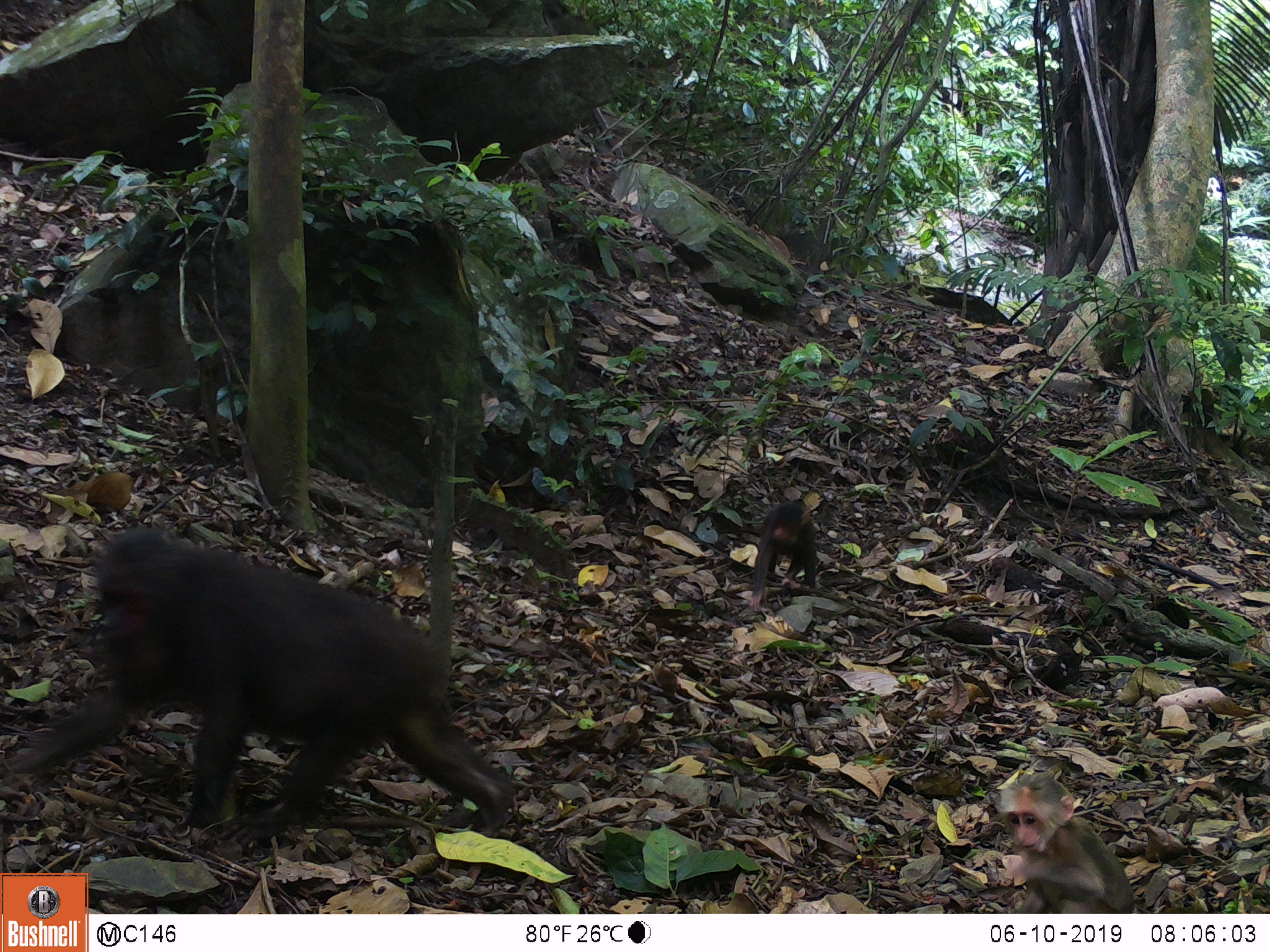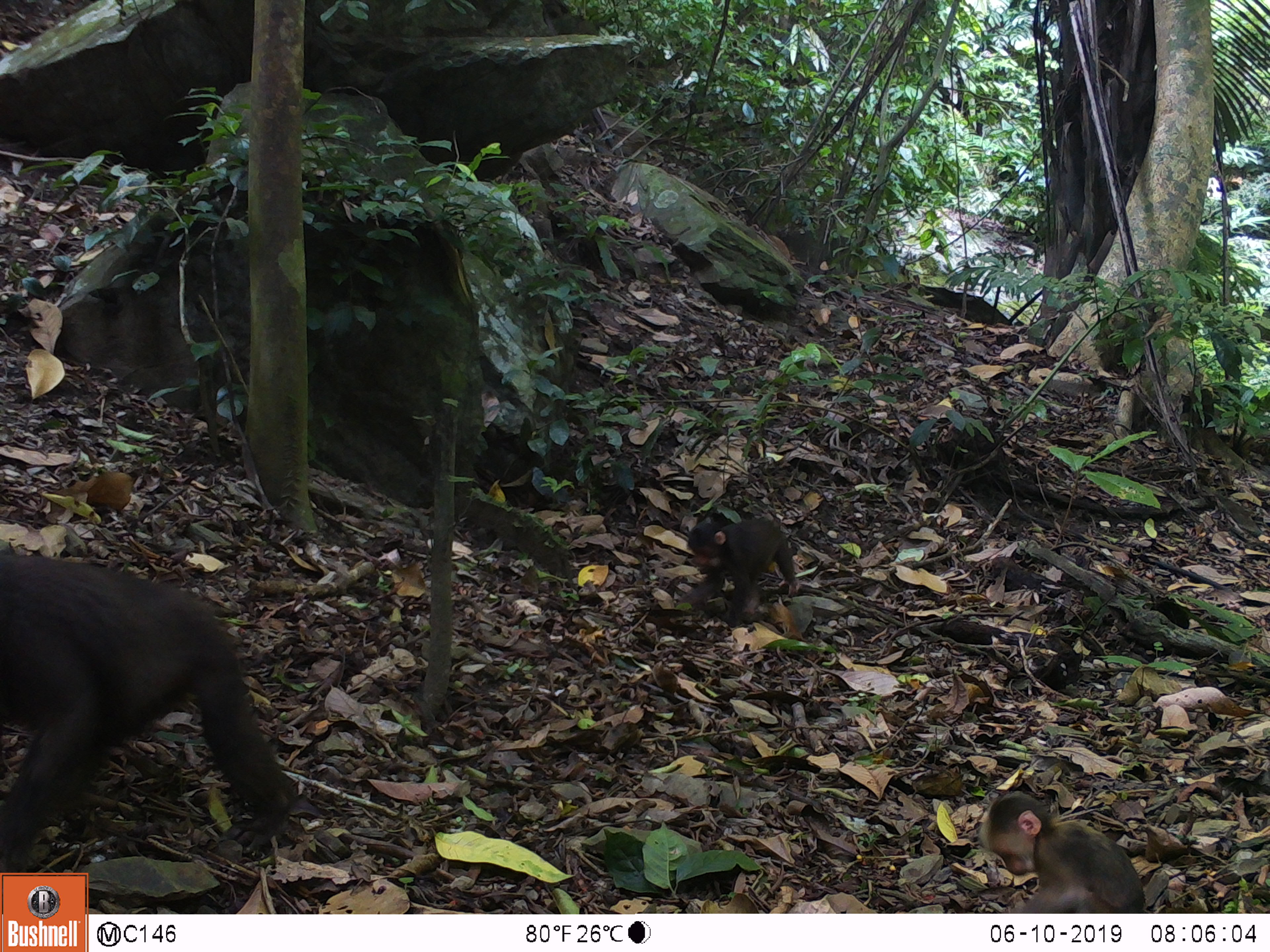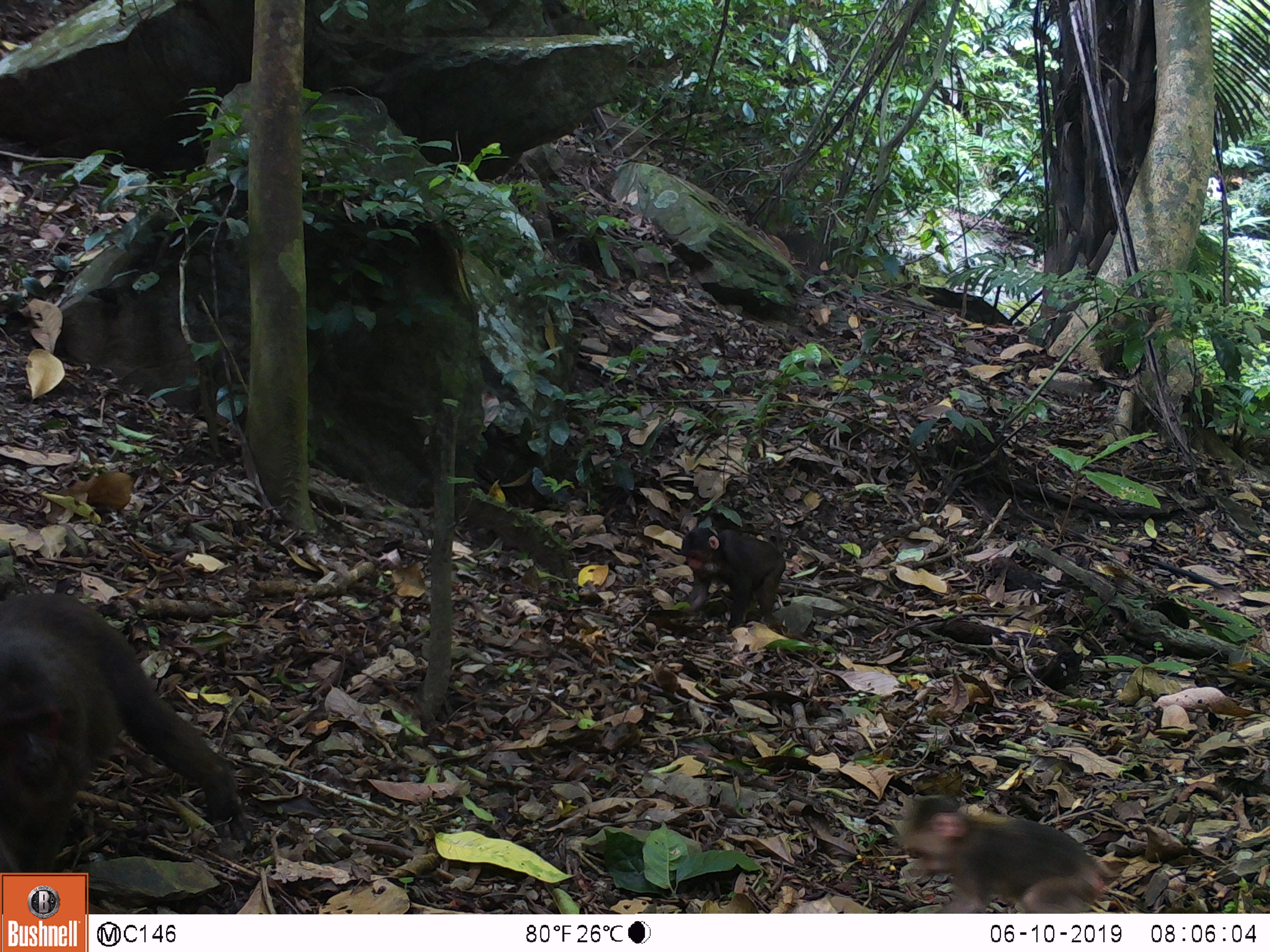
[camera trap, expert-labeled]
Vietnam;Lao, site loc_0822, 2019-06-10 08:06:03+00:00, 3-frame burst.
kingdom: Animalia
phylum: Chordata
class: Mammalia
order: Primates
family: Cercopithecidae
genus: Macaca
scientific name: Macaca arctoides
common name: stump-tailed macaque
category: stump tailed macaque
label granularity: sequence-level